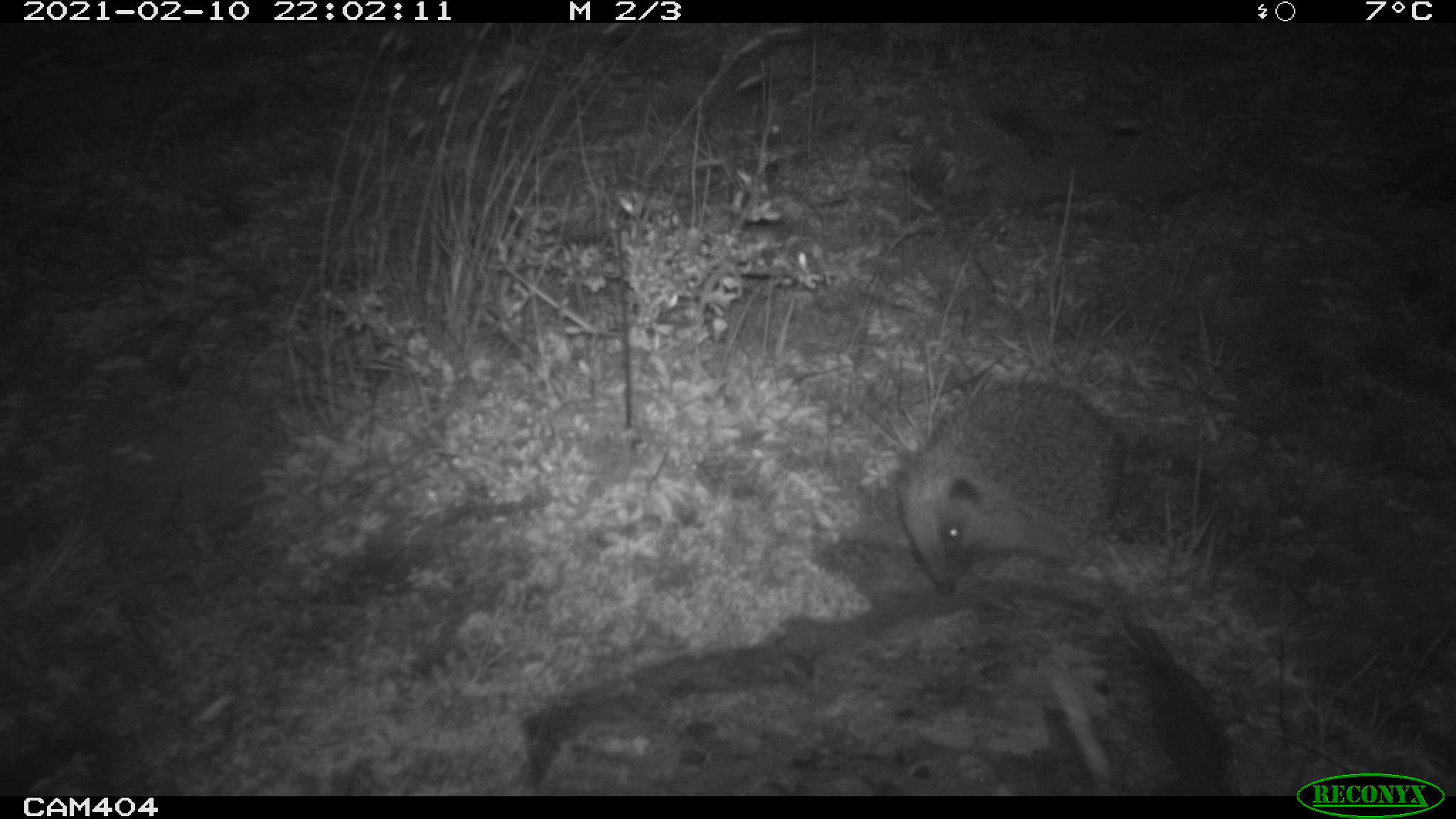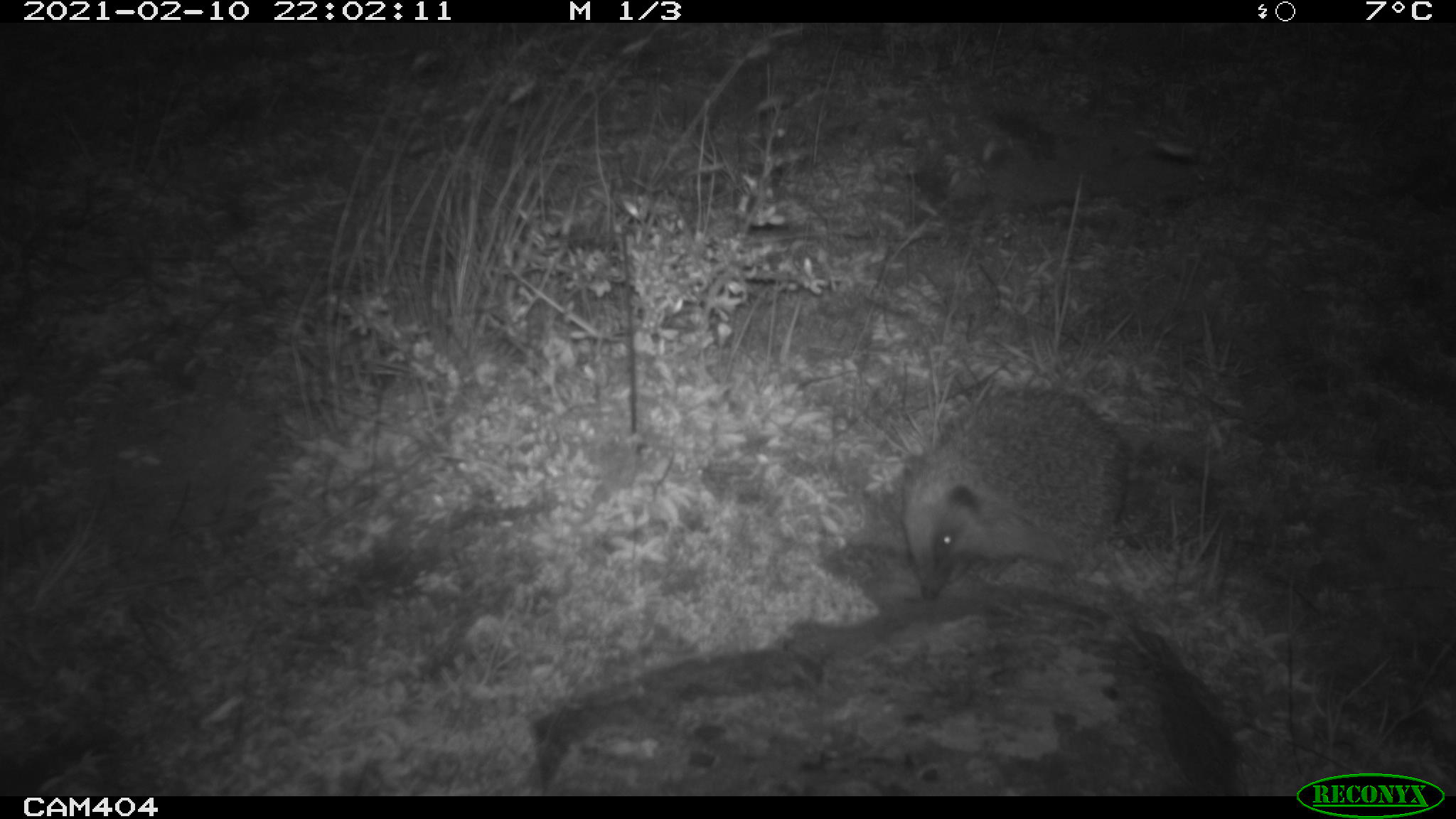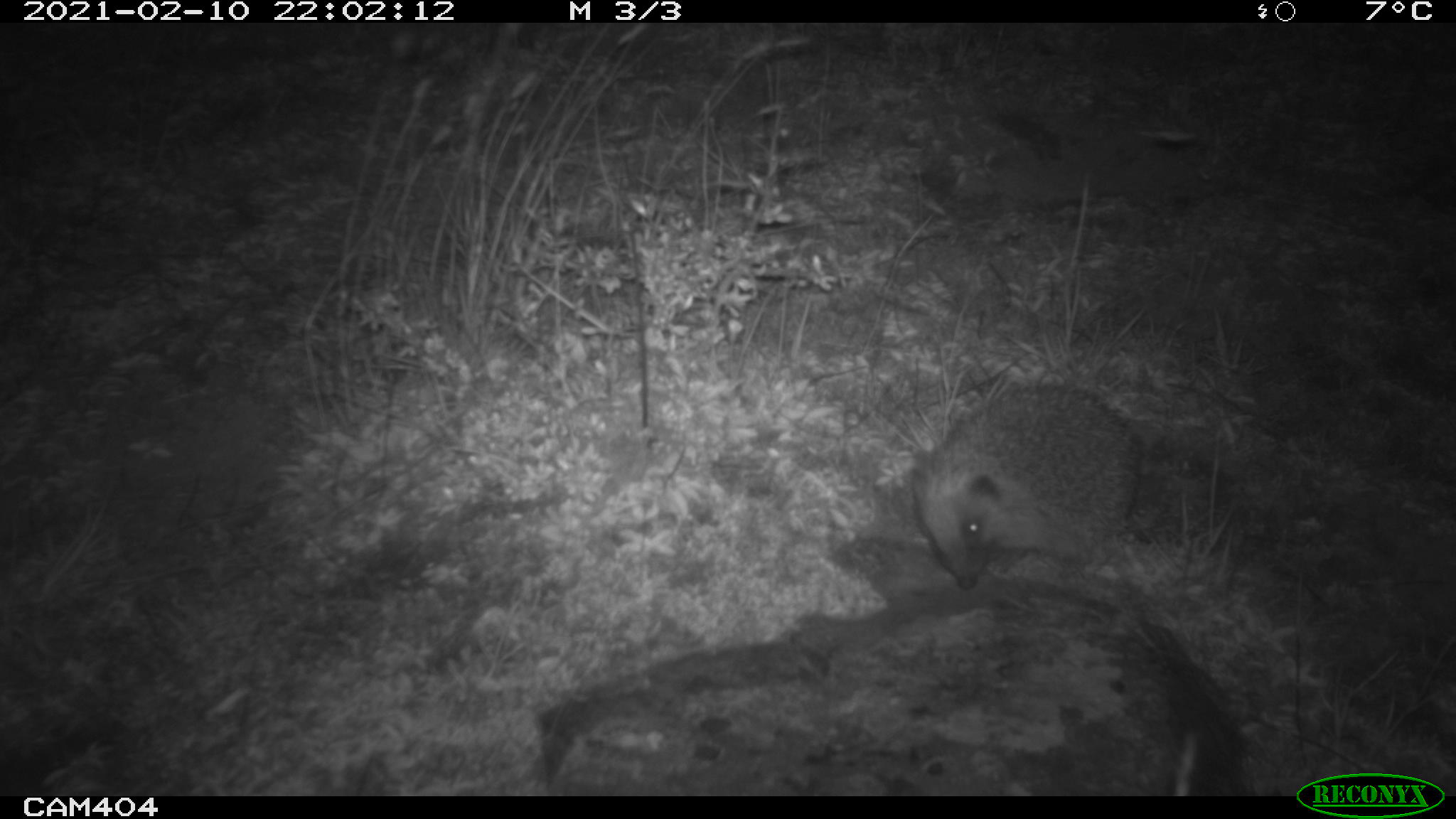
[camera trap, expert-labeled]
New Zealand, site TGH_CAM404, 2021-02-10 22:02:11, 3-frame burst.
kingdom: Animalia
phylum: Chordata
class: Mammalia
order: Eulipotyphla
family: Erinaceidae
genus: Erinaceus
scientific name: Erinaceus europaeus europaeus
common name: european hedgehog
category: hedgehog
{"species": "hedgehog (european hedgehog) (Erinaceus europaeus europaeus)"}